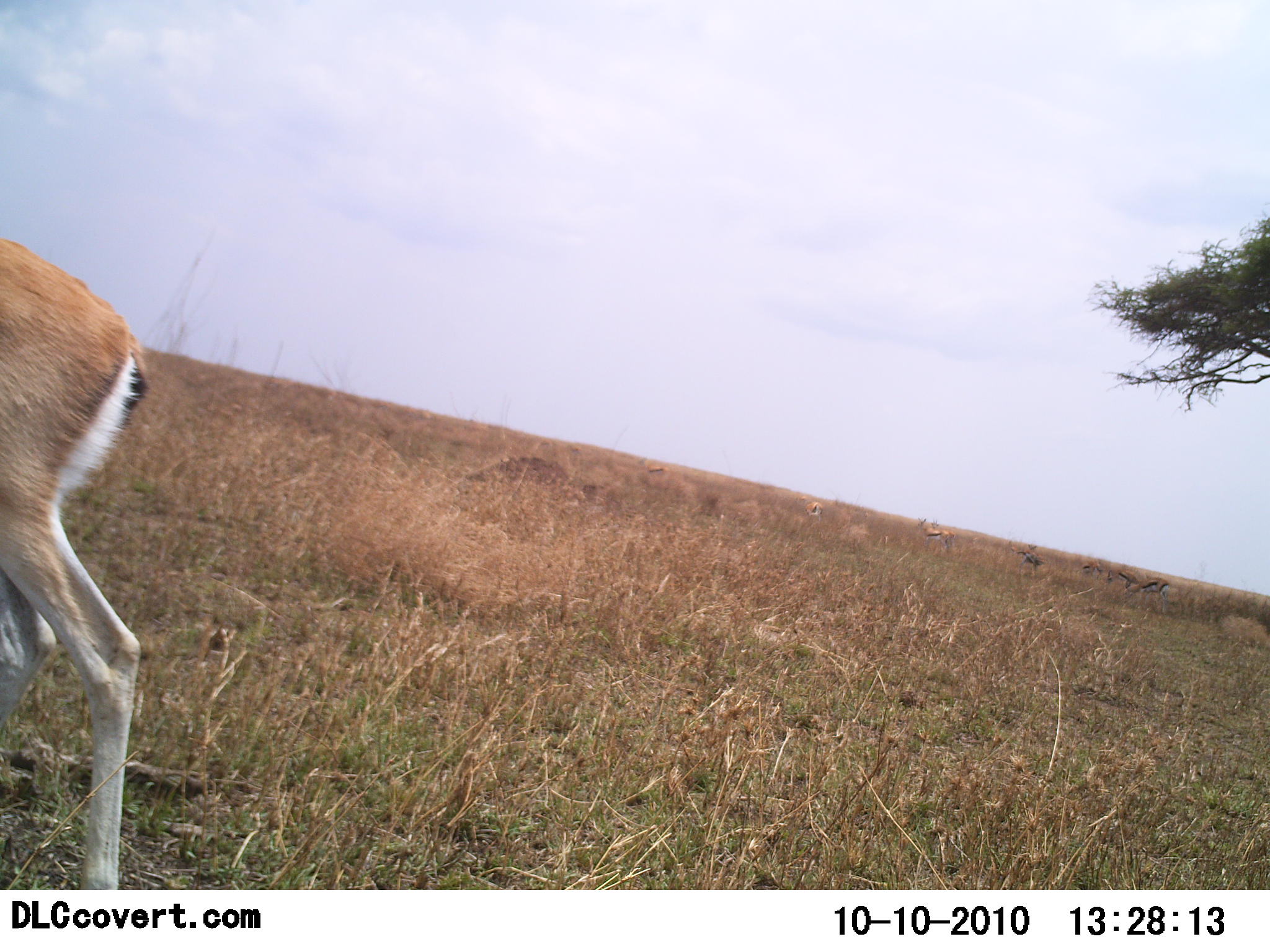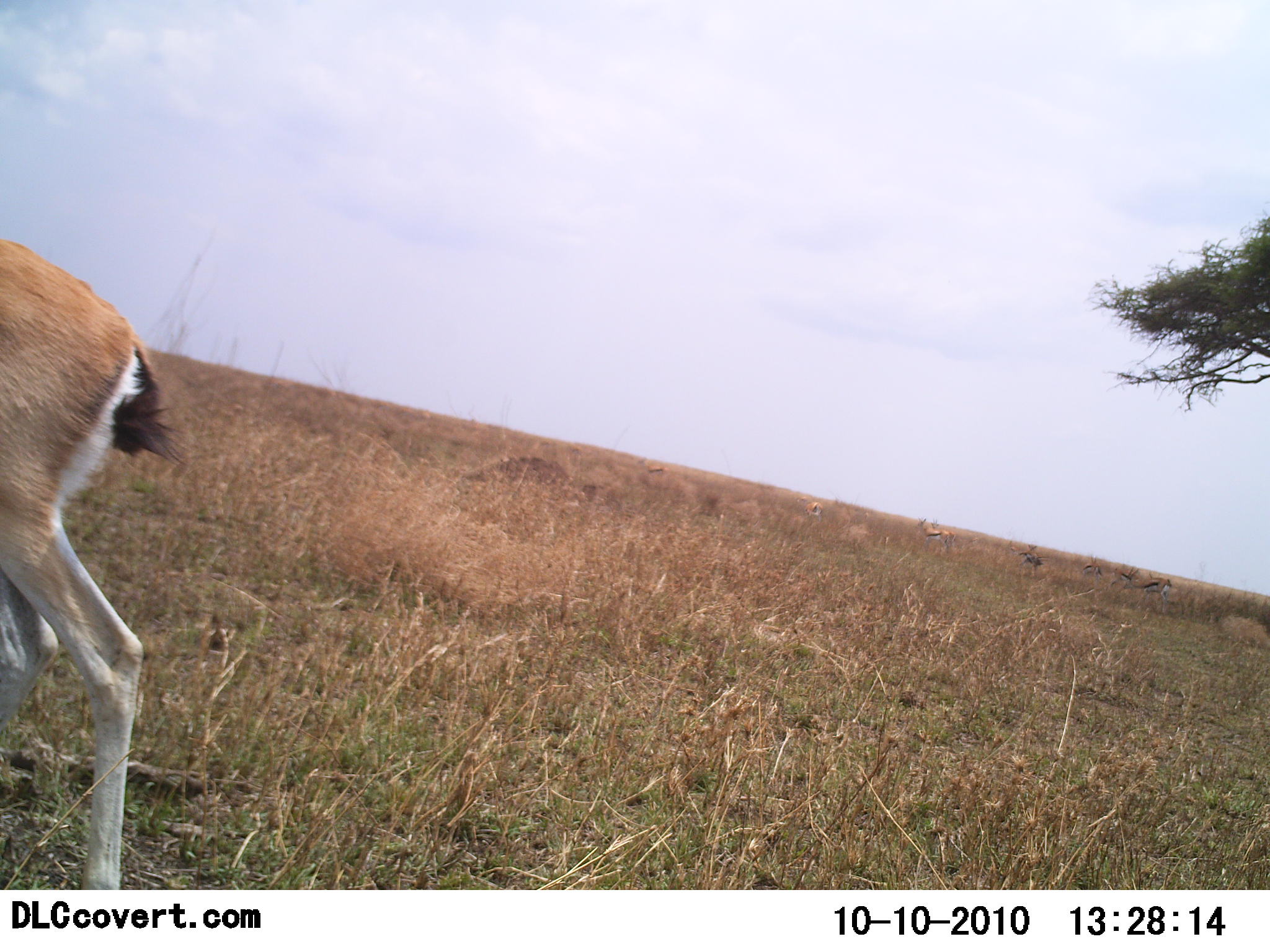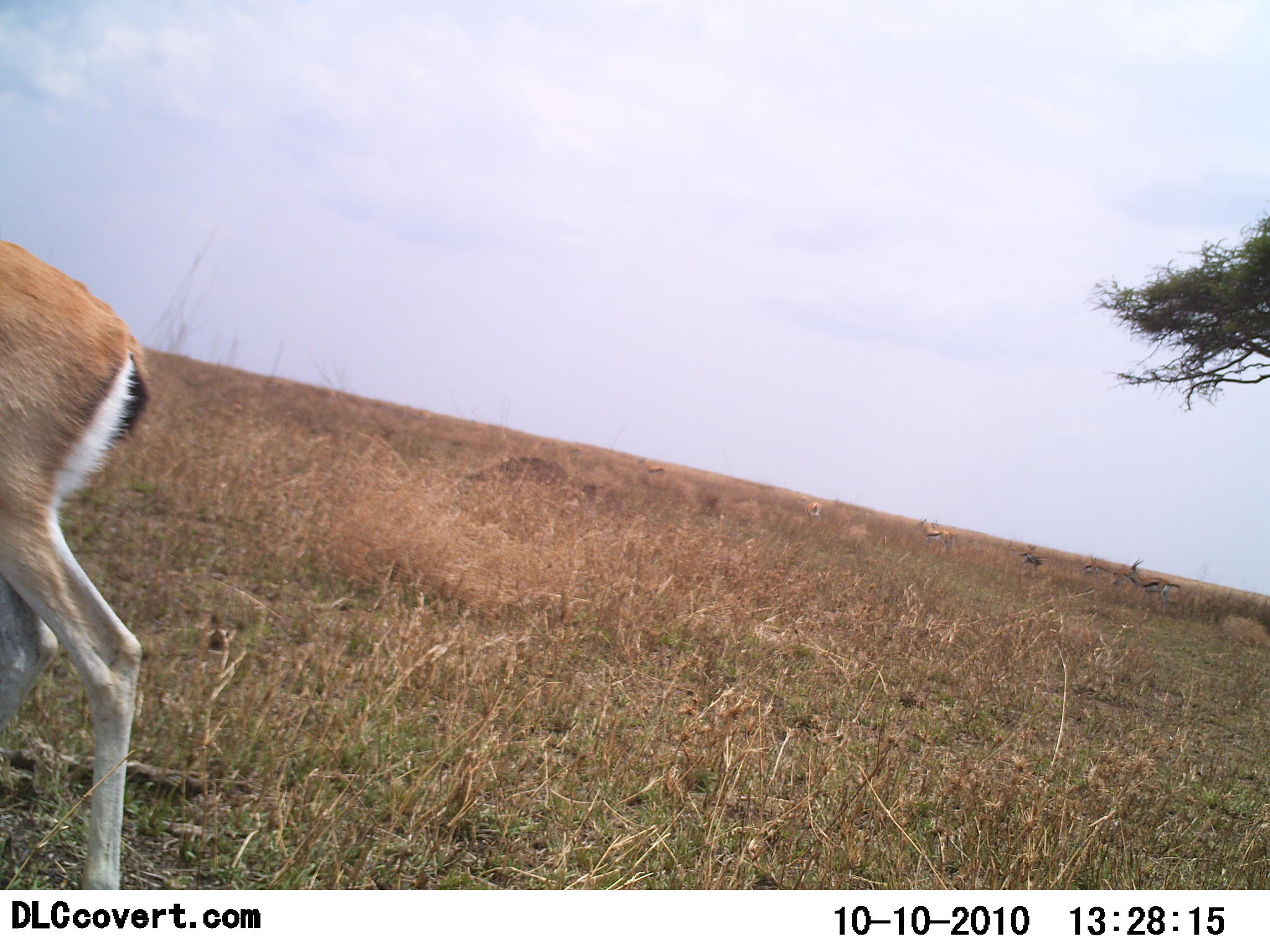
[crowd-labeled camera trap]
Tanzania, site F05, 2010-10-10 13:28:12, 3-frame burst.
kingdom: Animalia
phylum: Chordata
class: Mammalia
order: Artiodactyla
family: Bovidae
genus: Eudorcas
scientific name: Eudorcas thomsonii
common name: thomson's gazelle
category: gazellethomsons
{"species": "gazellethomsons (thomson's gazelle) (Eudorcas thomsonii)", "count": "1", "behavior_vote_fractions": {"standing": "94%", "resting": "6%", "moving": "6%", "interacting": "0%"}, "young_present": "6%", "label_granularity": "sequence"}